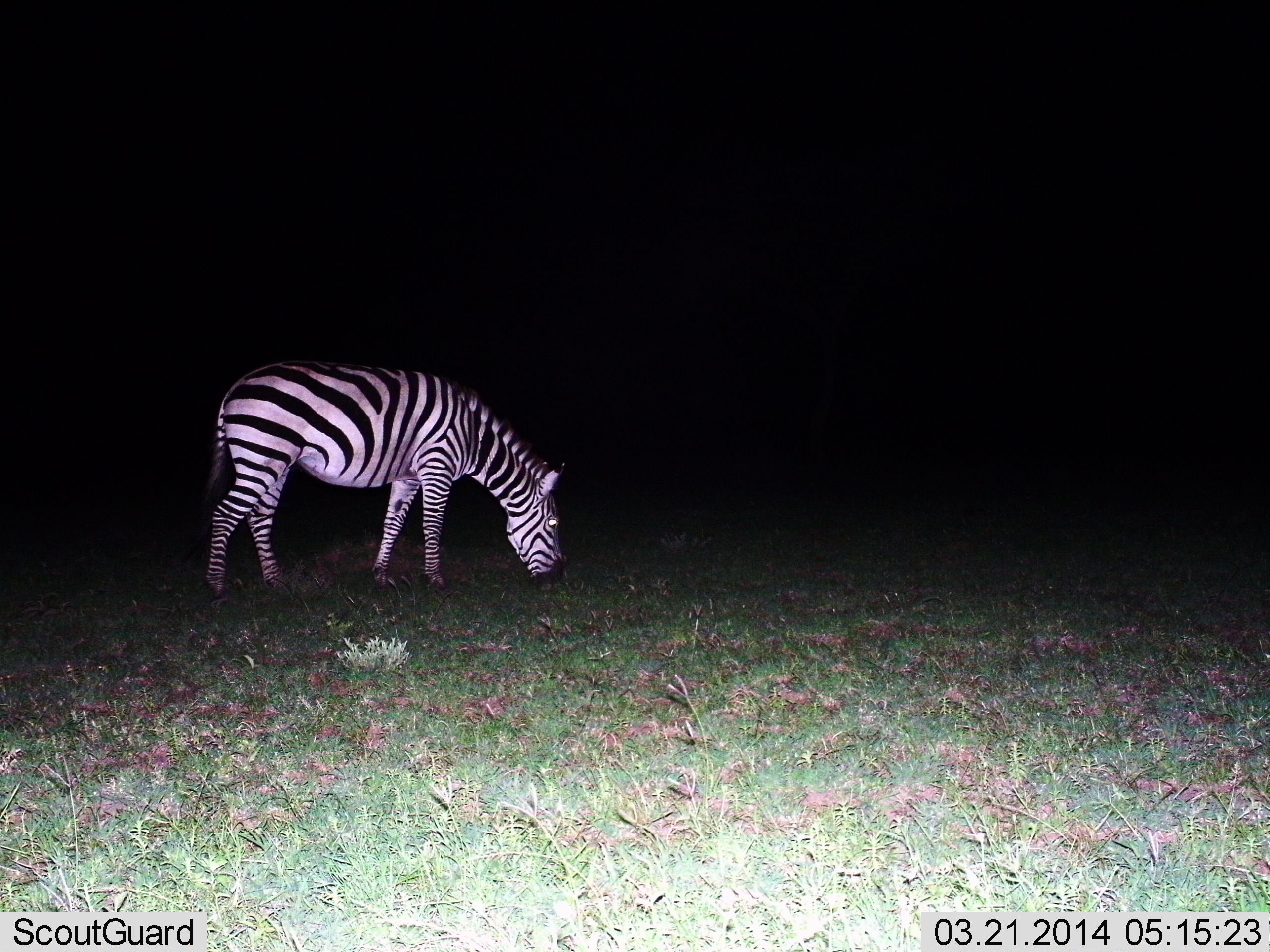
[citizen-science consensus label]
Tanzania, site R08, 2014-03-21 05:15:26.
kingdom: Animalia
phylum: Chordata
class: Mammalia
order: Perissodactyla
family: Equidae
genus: Equus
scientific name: Equus quagga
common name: plains zebra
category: zebra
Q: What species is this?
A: Zebra (plains zebra) (Equus quagga).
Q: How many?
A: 1.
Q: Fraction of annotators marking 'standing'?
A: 0%.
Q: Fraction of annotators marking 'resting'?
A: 0%.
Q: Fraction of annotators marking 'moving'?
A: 0%.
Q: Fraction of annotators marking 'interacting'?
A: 0%.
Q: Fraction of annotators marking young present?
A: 0%.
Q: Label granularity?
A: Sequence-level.